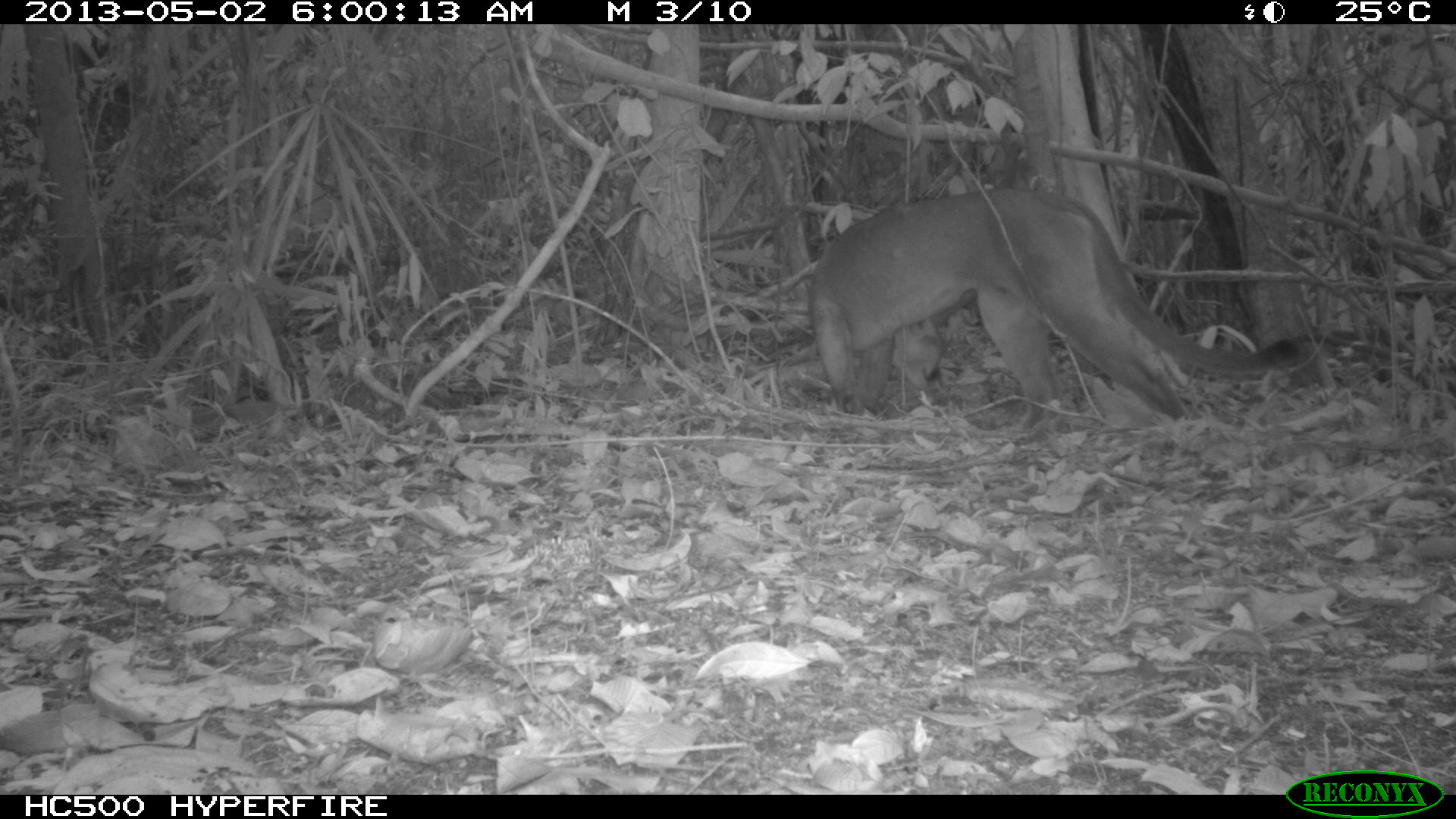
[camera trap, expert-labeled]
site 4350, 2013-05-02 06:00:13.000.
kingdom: Animalia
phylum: Chordata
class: Mammalia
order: Carnivora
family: Felidae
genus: Puma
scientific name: Puma concolor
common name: mountain lion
Puma concolor (mountain lion), count 1, sex male.